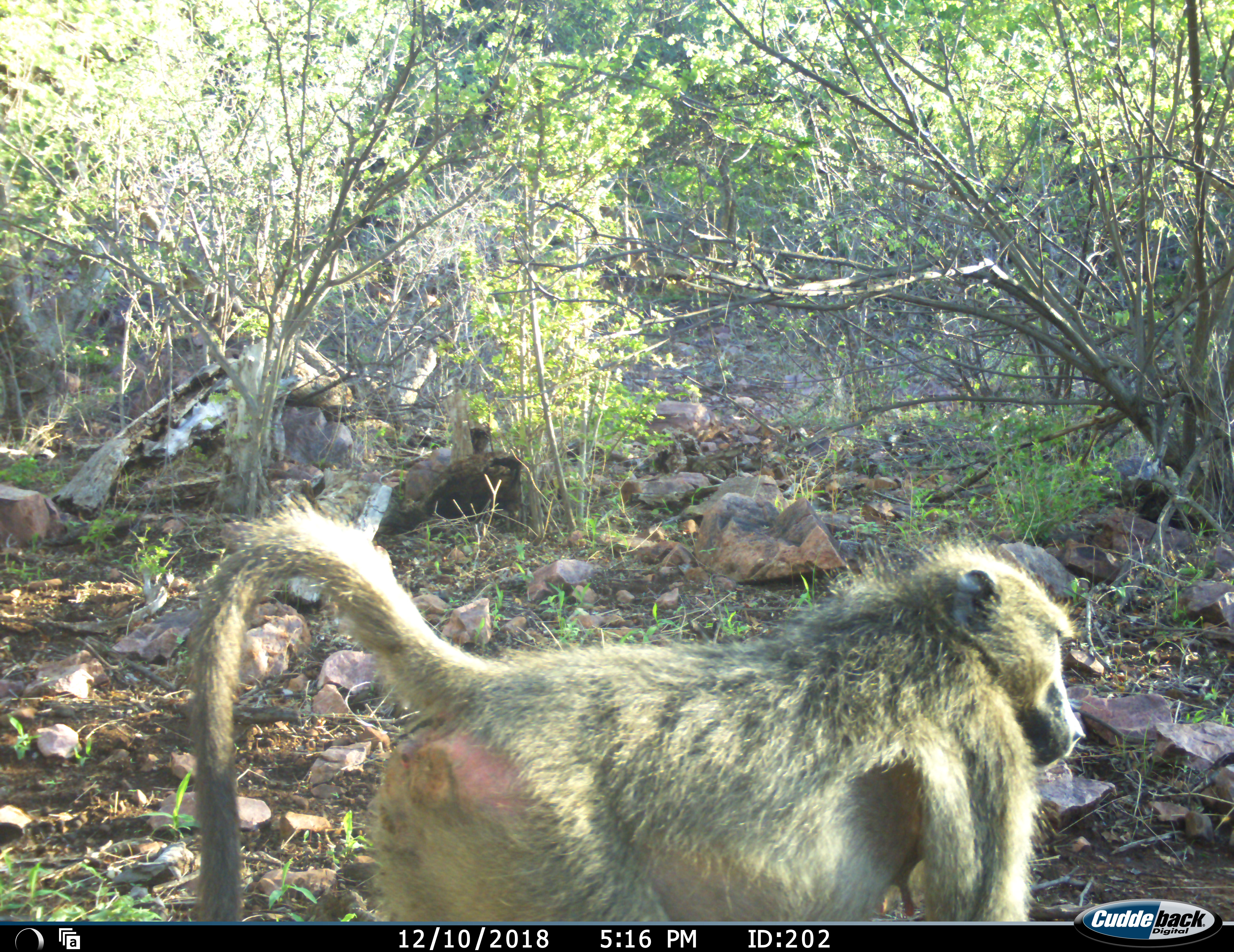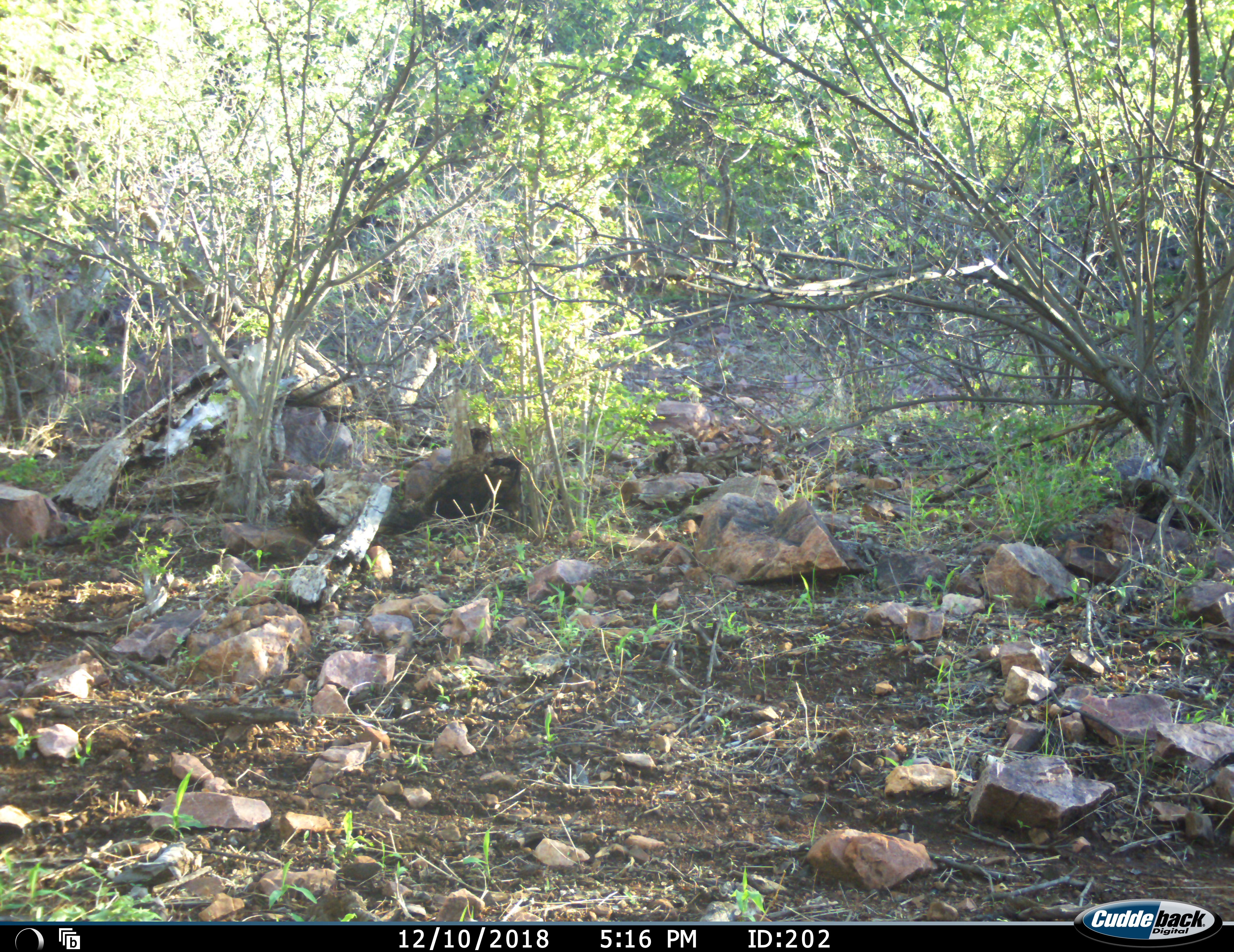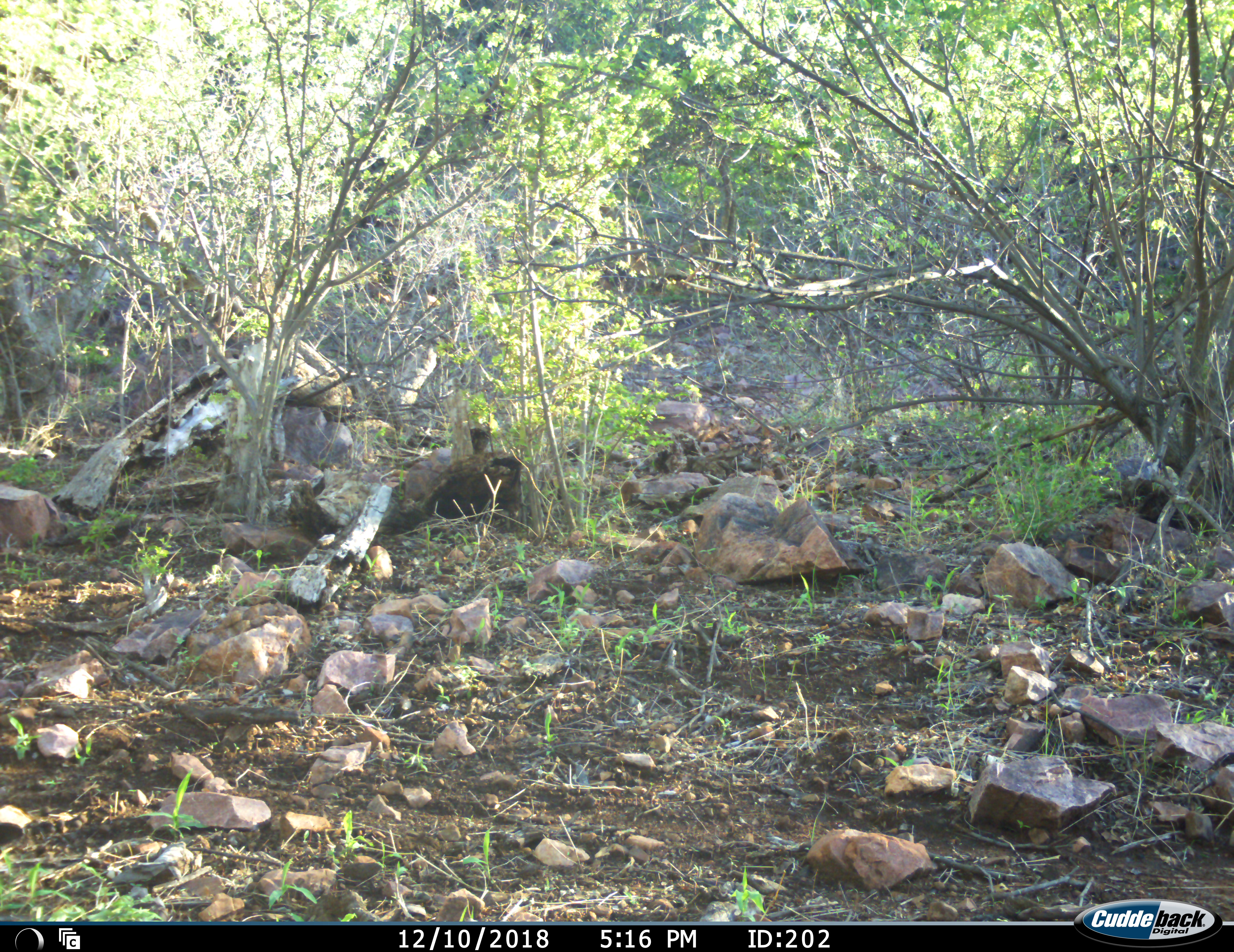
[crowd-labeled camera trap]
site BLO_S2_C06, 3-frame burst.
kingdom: Animalia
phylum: Chordata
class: Mammalia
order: Primates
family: Cercopithecidae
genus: Papio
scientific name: Papio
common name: baboon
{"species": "baboon (Papio)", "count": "1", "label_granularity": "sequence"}